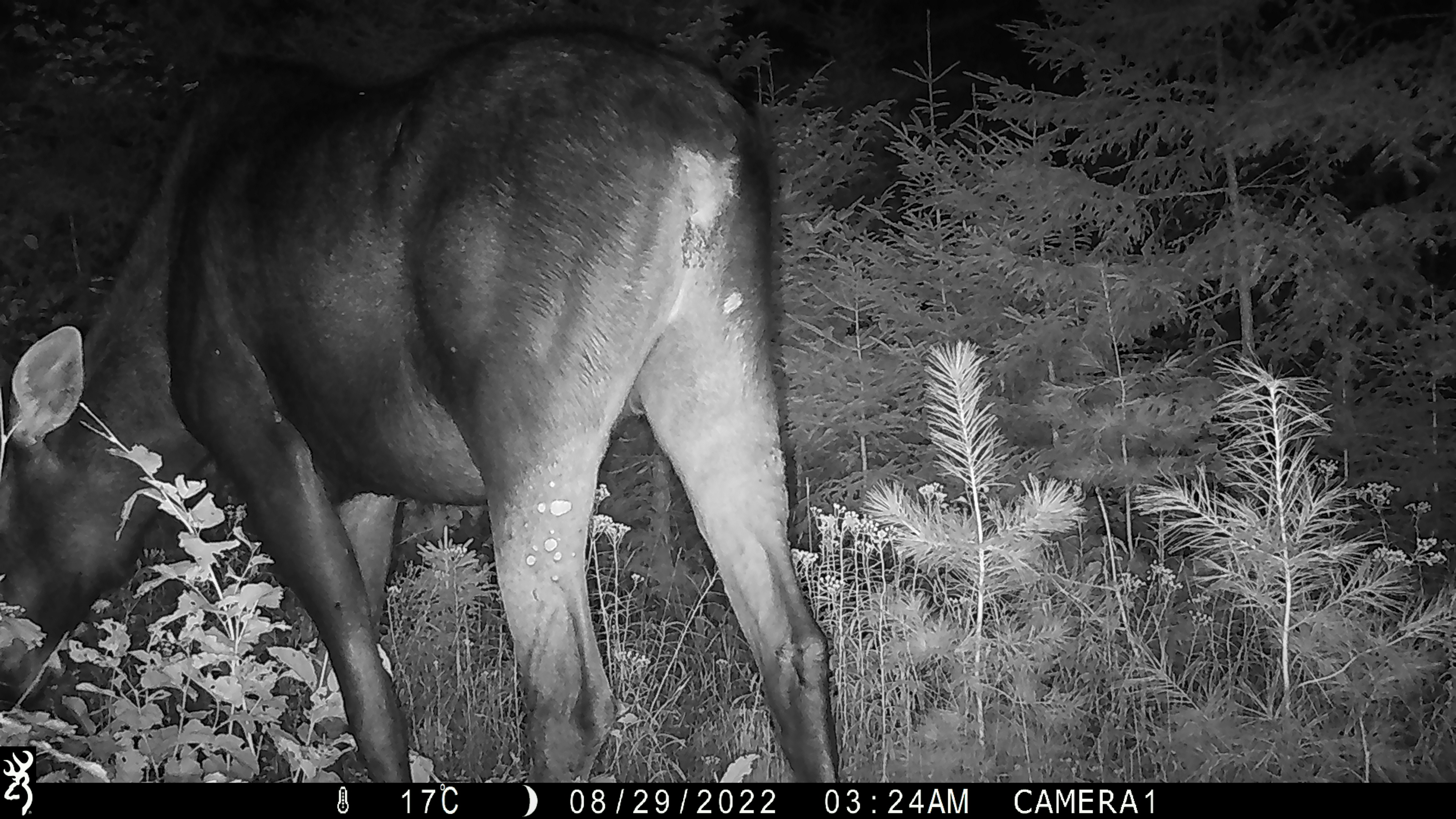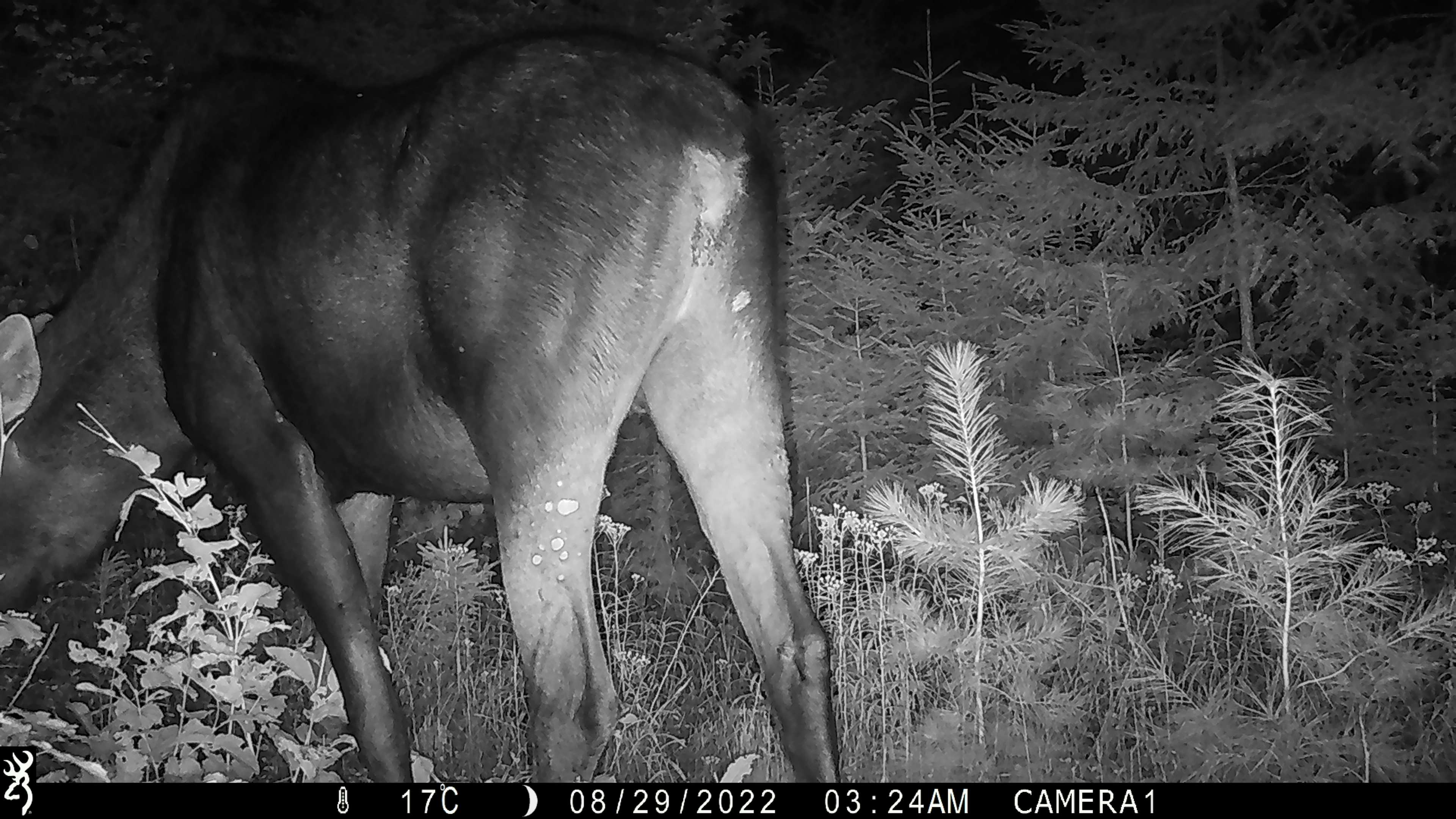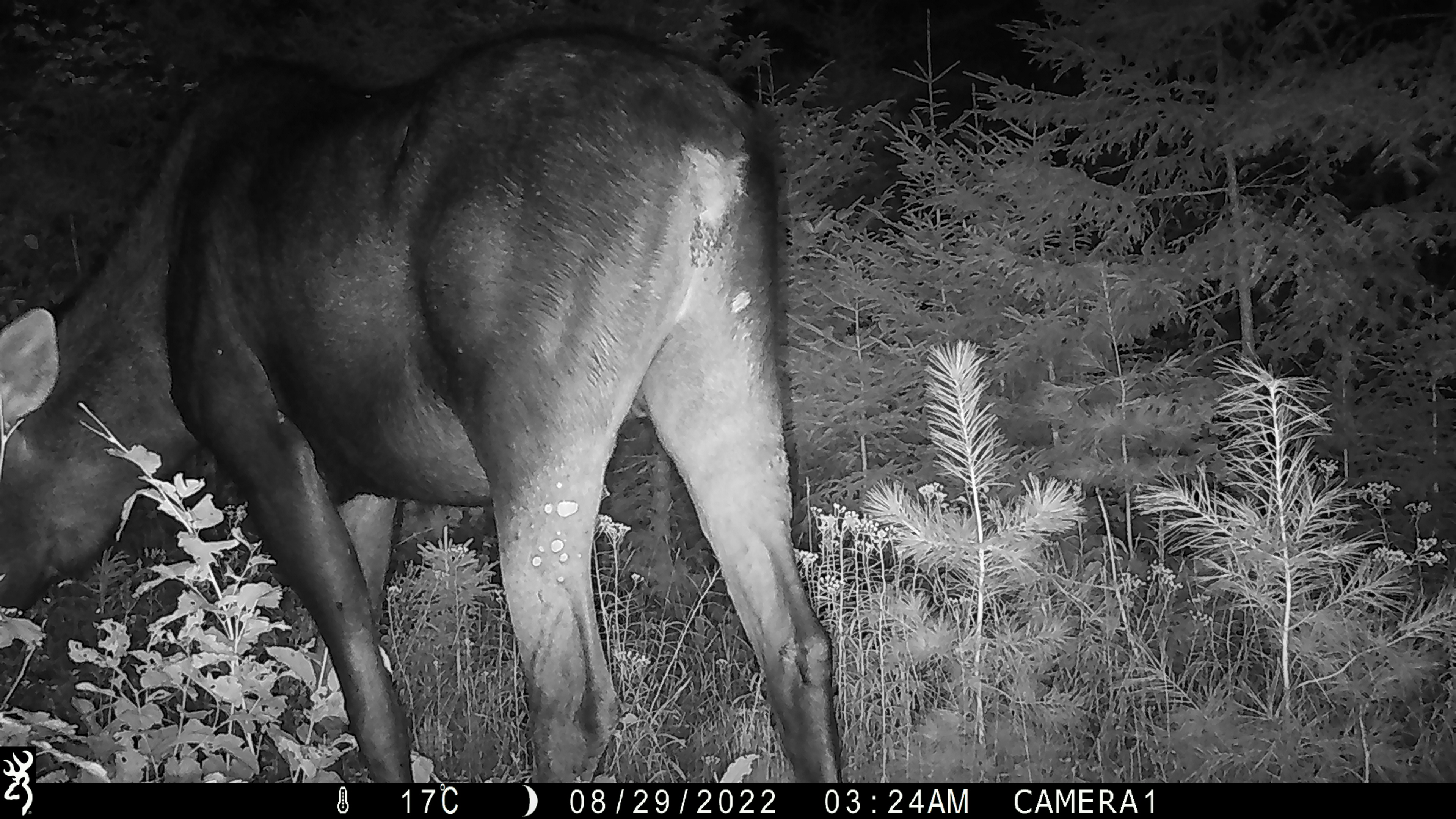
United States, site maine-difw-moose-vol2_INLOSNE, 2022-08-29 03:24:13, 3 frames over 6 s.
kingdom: Animalia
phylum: Chordata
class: Mammalia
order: Artiodactyla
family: Cervidae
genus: Alces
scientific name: Alces alces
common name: moose